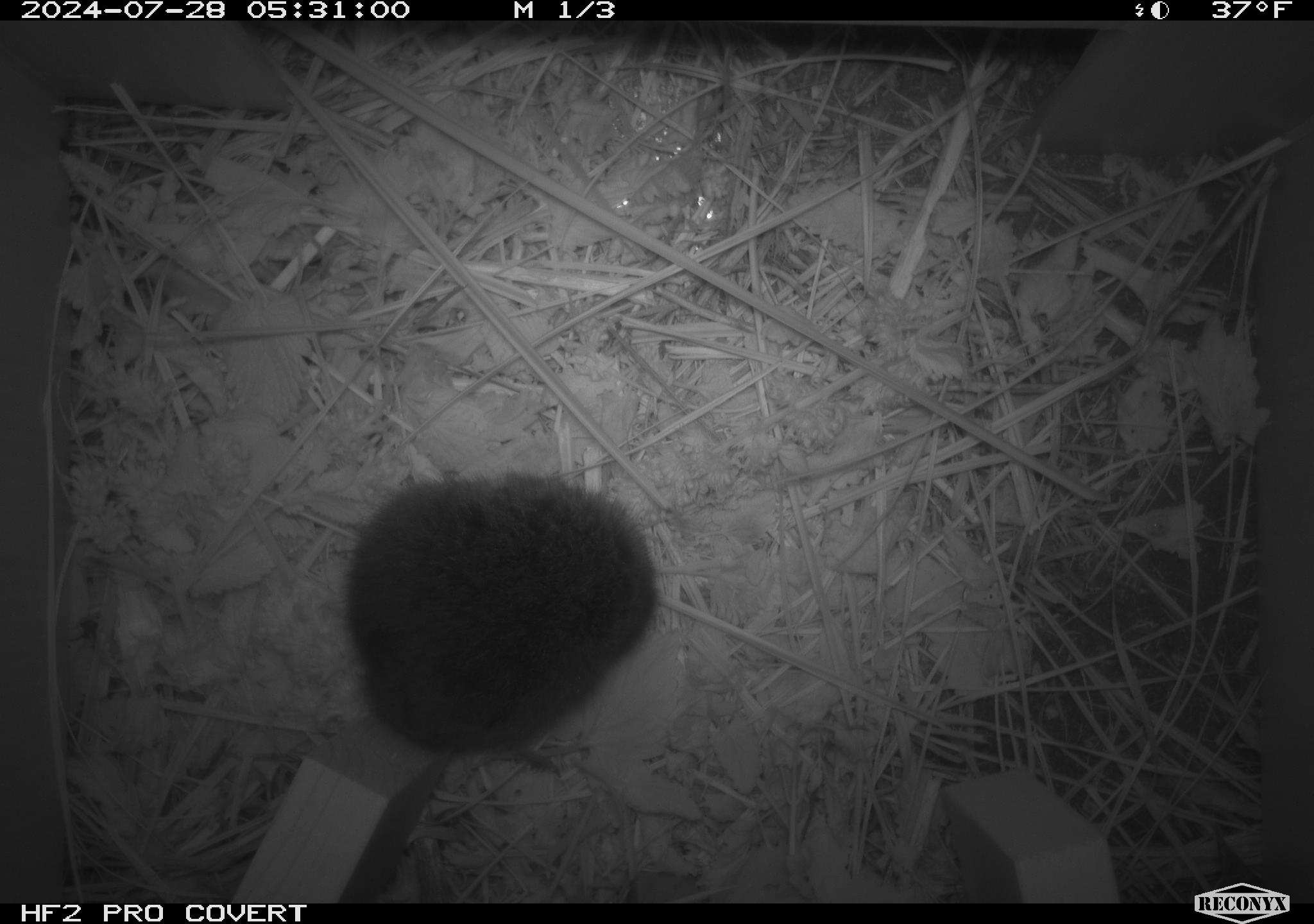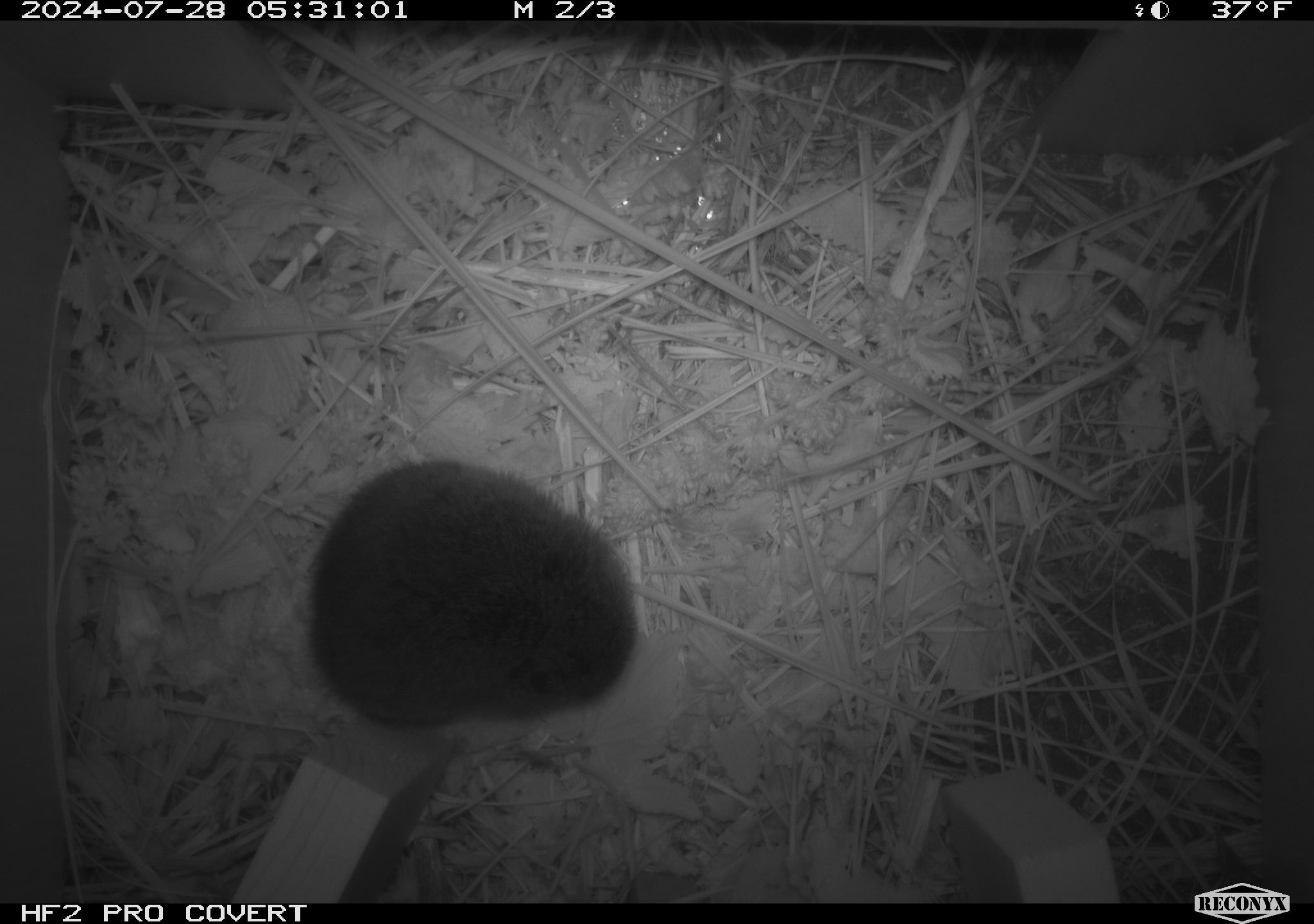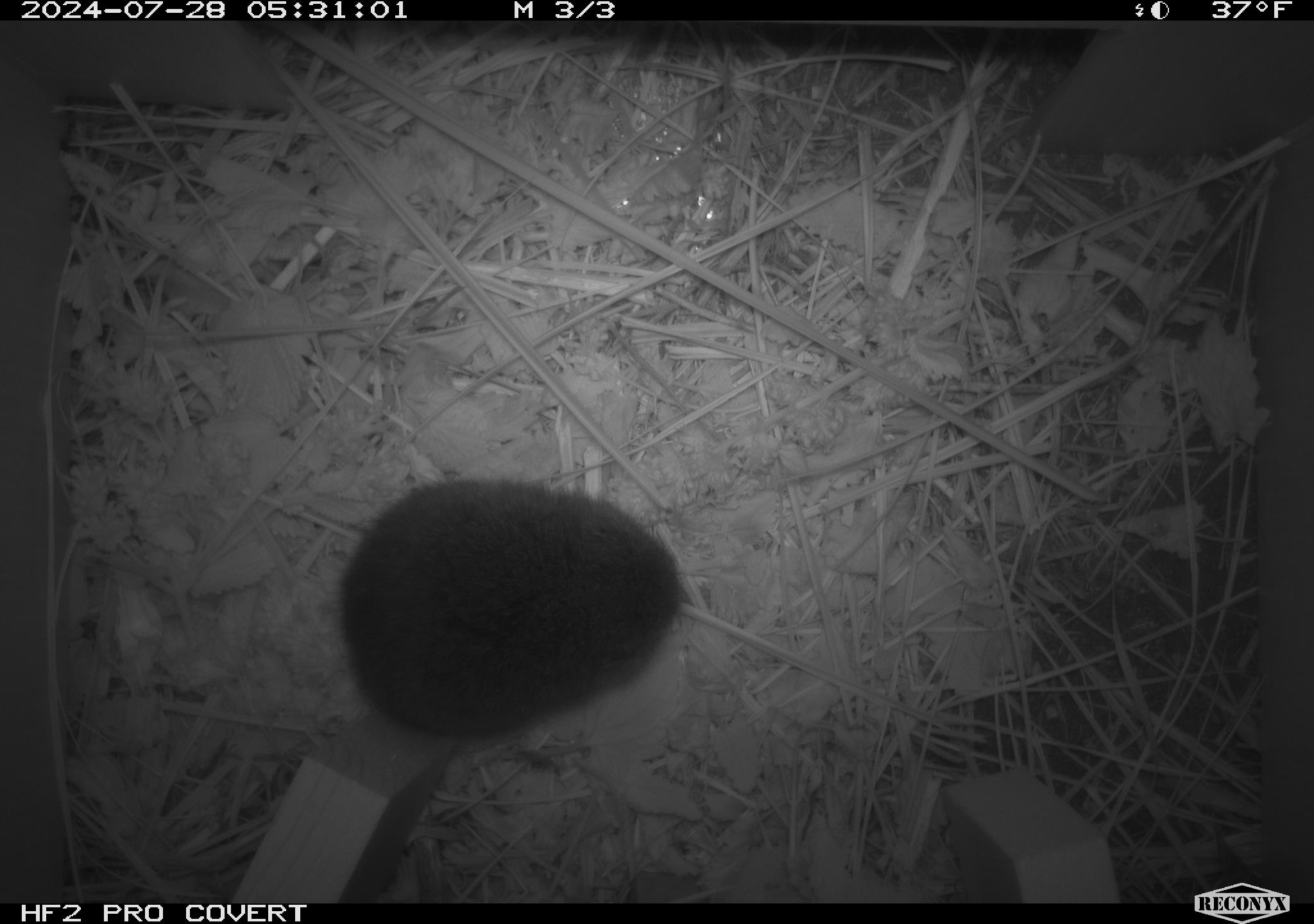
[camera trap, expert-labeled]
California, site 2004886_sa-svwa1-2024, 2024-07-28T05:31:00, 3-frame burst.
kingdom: Animalia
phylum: Chordata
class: Mammalia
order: Rodentia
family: Cricetidae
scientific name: Arvicolinae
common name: voles, lemmings, and muskrats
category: arvicolinae subfamily